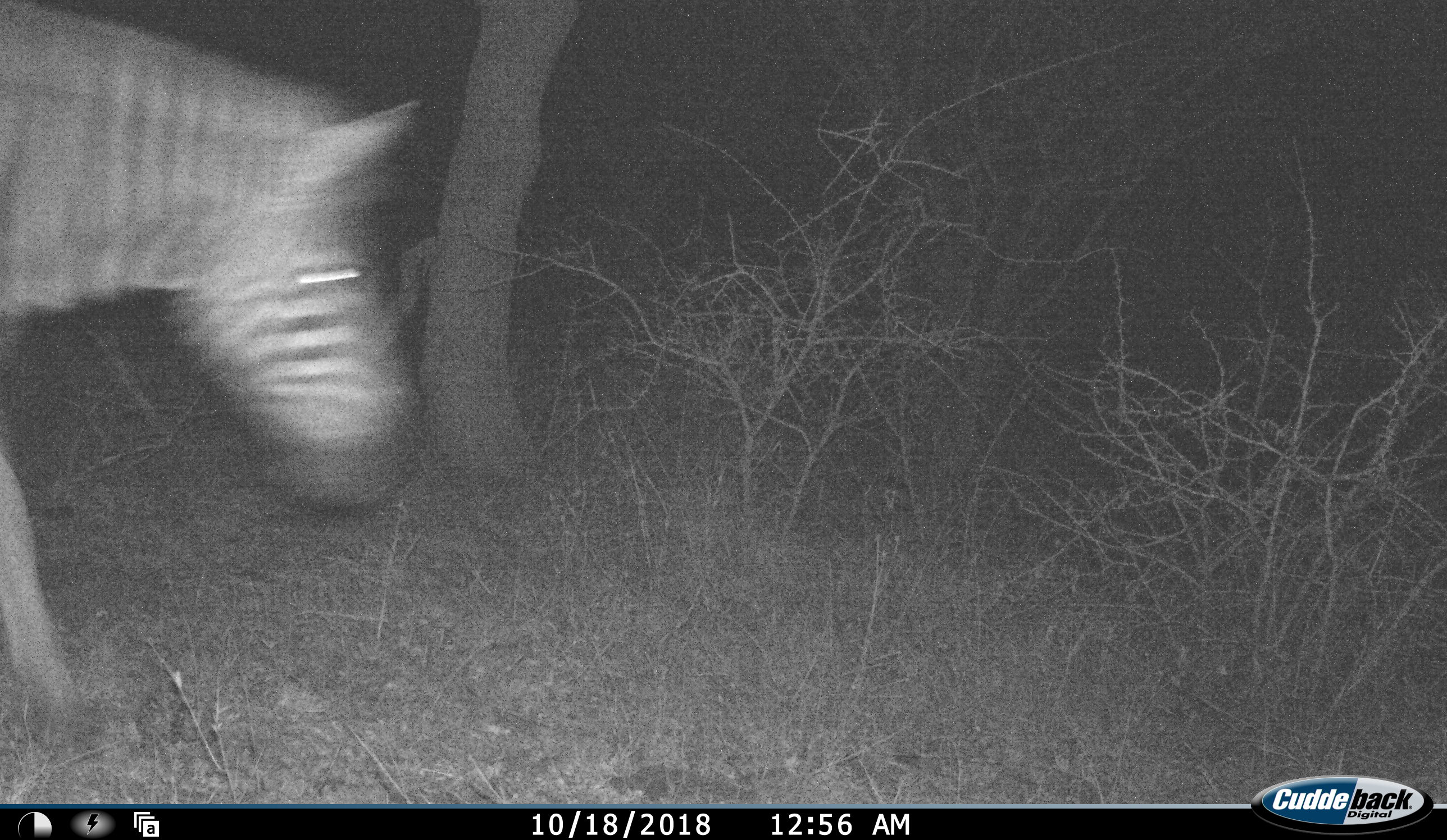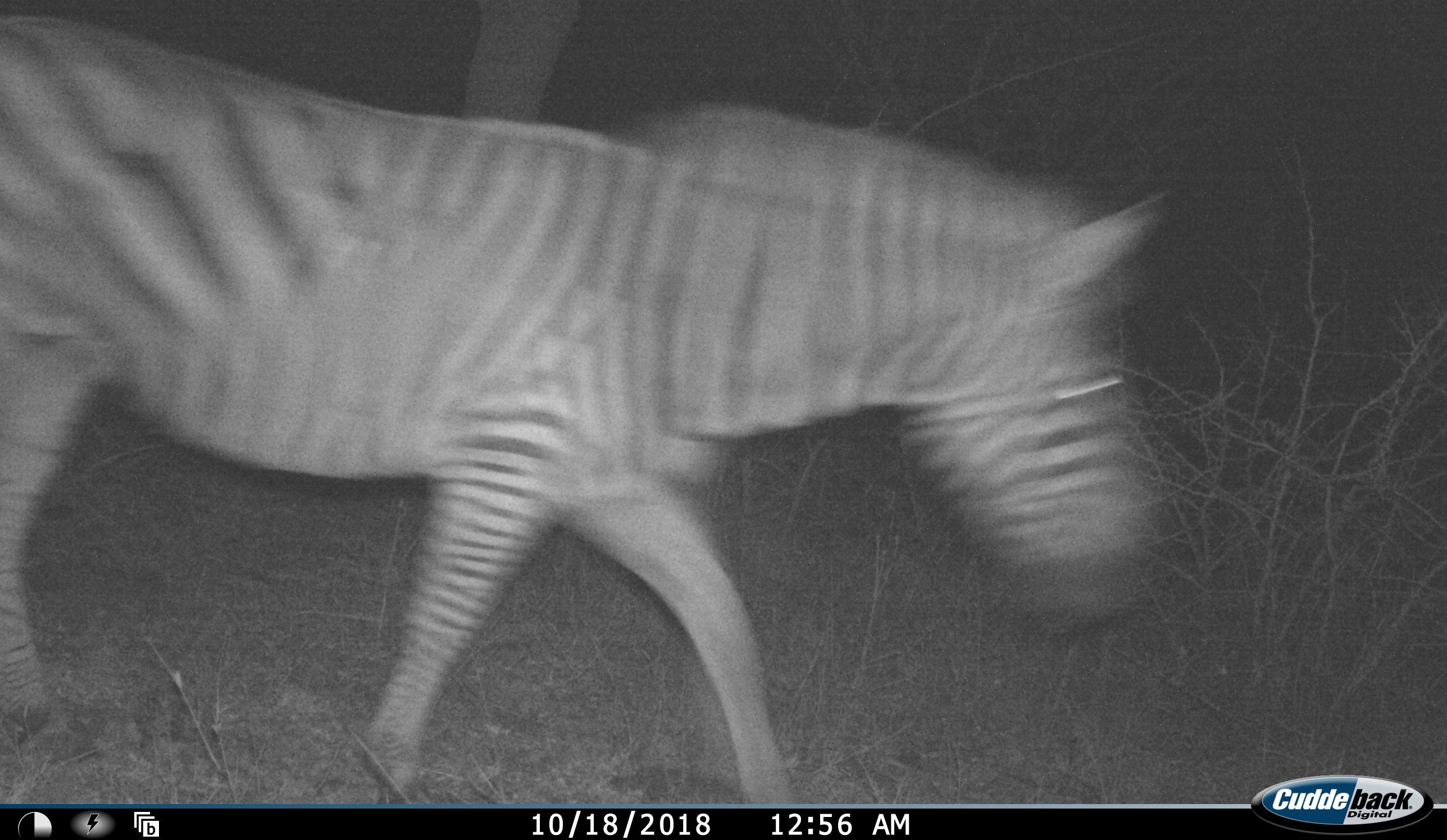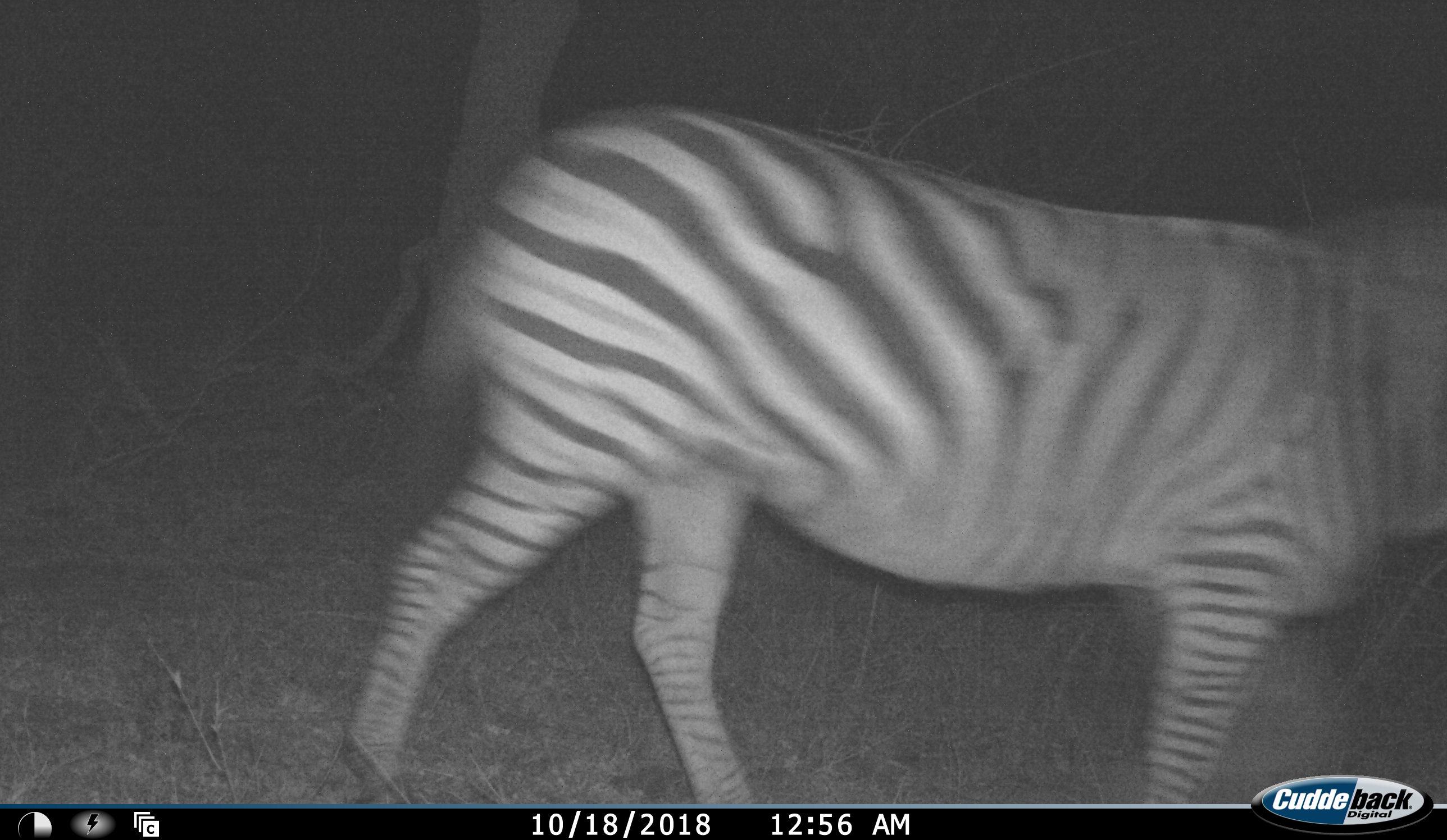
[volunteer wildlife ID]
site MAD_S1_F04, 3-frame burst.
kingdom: Animalia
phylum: Chordata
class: Mammalia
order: Perissodactyla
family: Equidae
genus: Equus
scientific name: Equus quagga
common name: plains zebra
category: zebraplains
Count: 1.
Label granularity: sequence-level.